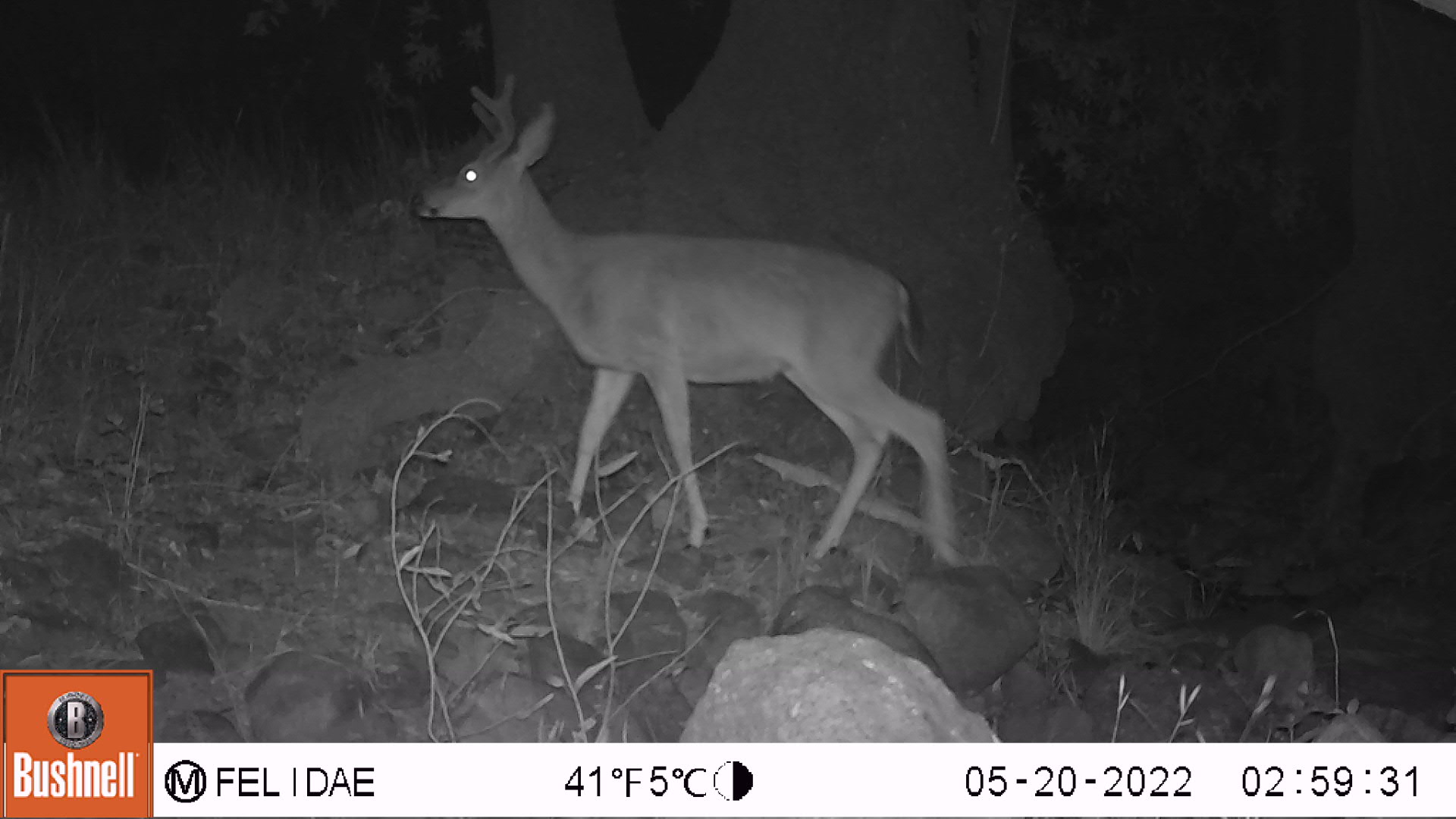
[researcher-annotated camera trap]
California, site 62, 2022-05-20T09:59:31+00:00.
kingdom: Animalia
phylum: Chordata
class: Mammalia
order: Artiodactyla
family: Cervidae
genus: Odocoileus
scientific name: Odocoileus hemionus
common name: mule deer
Mule deer (Odocoileus hemionus).